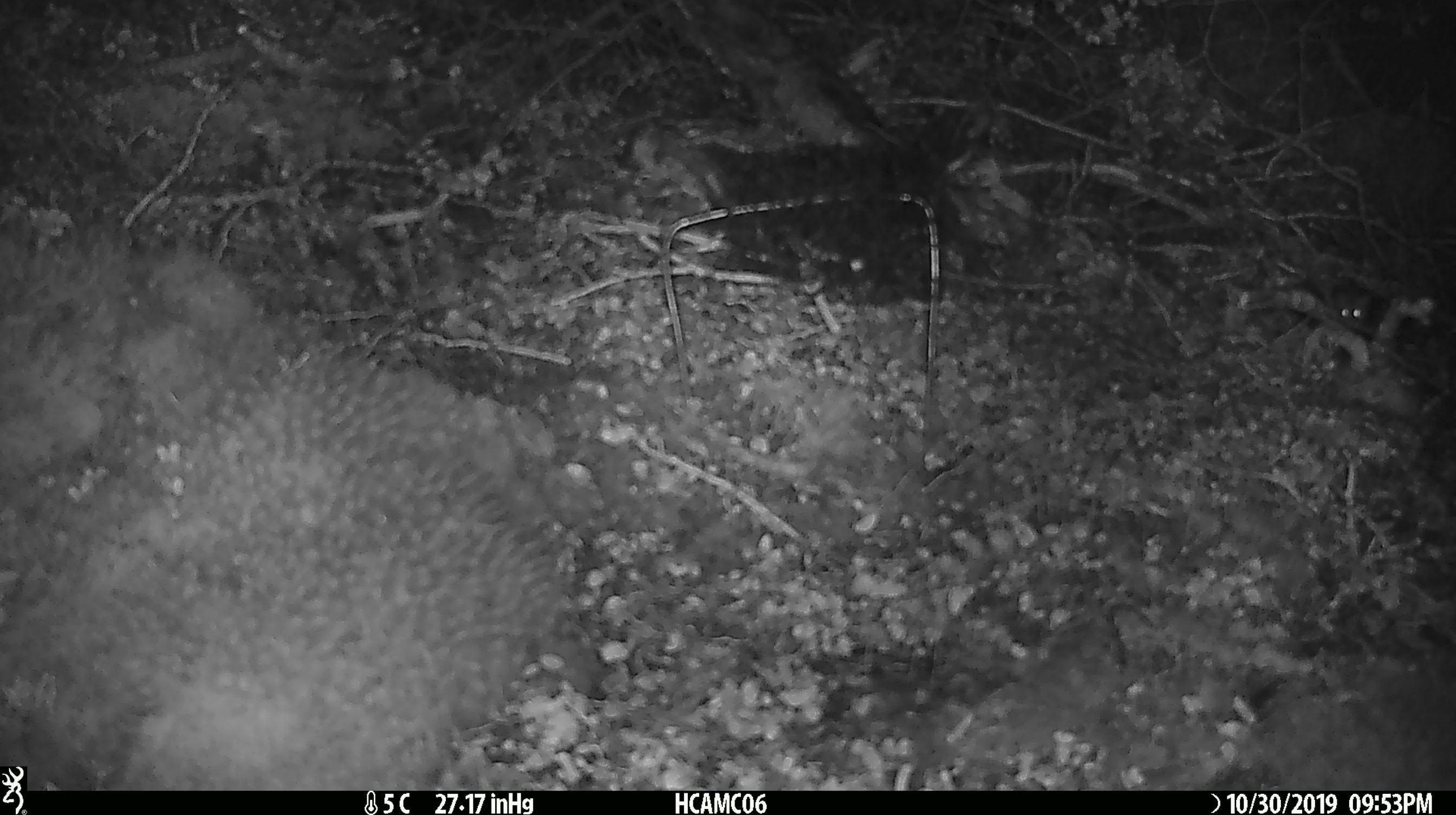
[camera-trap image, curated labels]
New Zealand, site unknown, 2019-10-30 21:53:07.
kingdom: Animalia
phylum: Chordata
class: Mammalia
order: Rodentia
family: Muridae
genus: Mus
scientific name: Mus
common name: mouse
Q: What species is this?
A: Mouse (Mus).